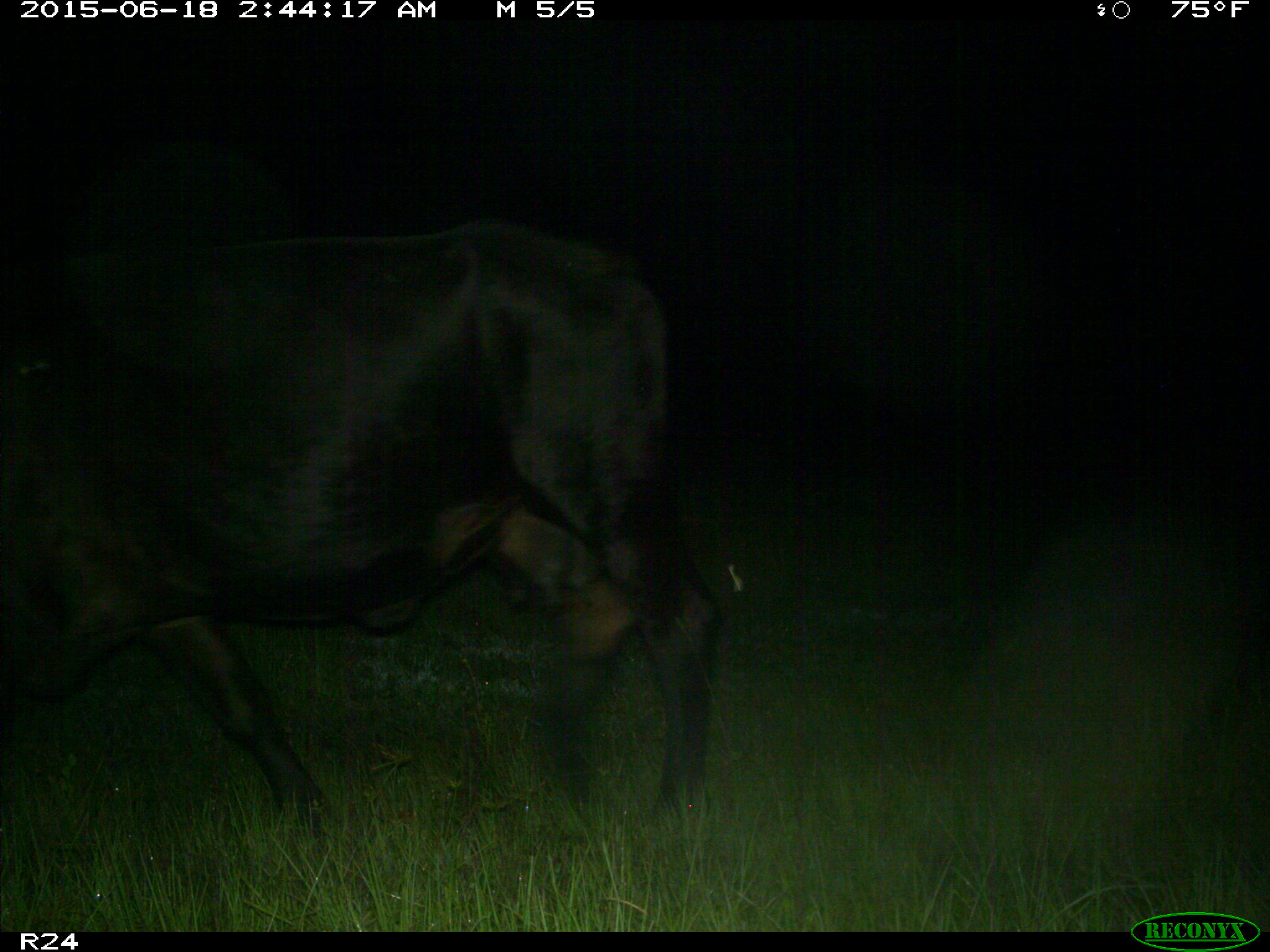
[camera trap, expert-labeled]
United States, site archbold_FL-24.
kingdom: Animalia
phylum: Chordata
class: Mammalia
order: Artiodactyla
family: Bovidae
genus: Bos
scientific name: Bos taurus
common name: domestic cow